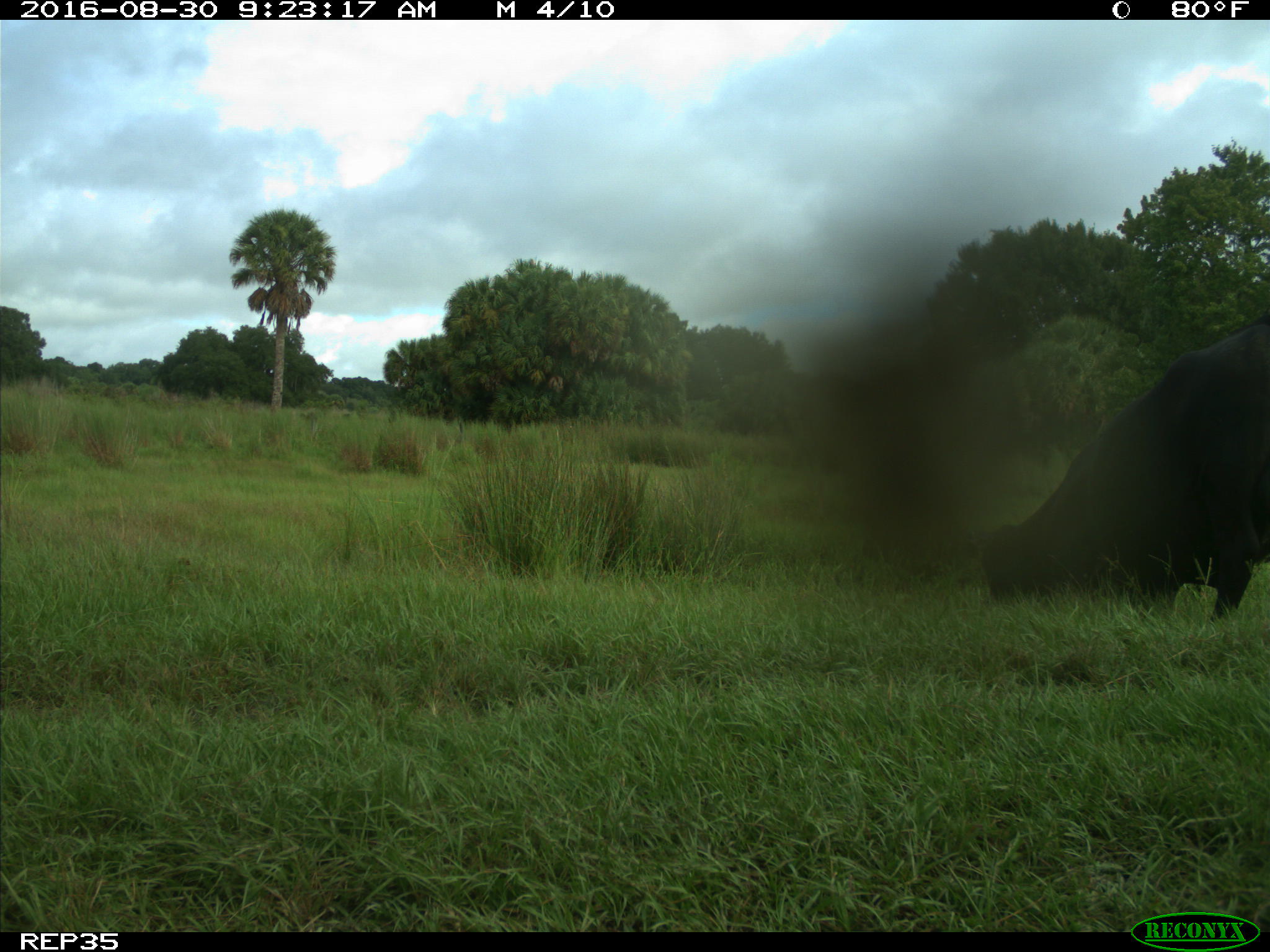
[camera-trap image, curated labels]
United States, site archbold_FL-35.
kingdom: Animalia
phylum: Chordata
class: Mammalia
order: Artiodactyla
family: Bovidae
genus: Bos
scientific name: Bos taurus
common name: domestic cow